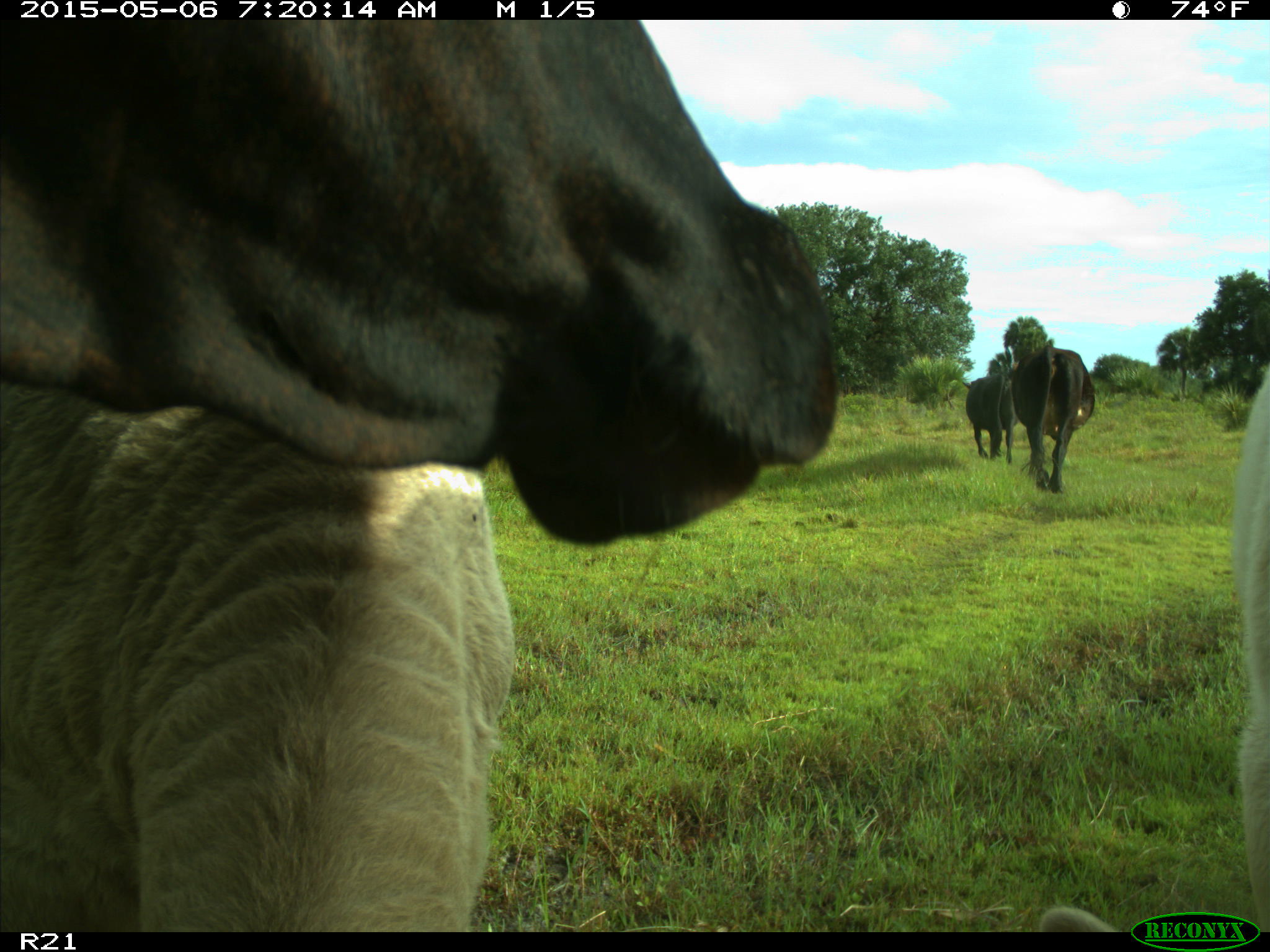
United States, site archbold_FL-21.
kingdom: Animalia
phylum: Chordata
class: Mammalia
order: Artiodactyla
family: Bovidae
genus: Bos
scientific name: Bos taurus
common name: domestic cow